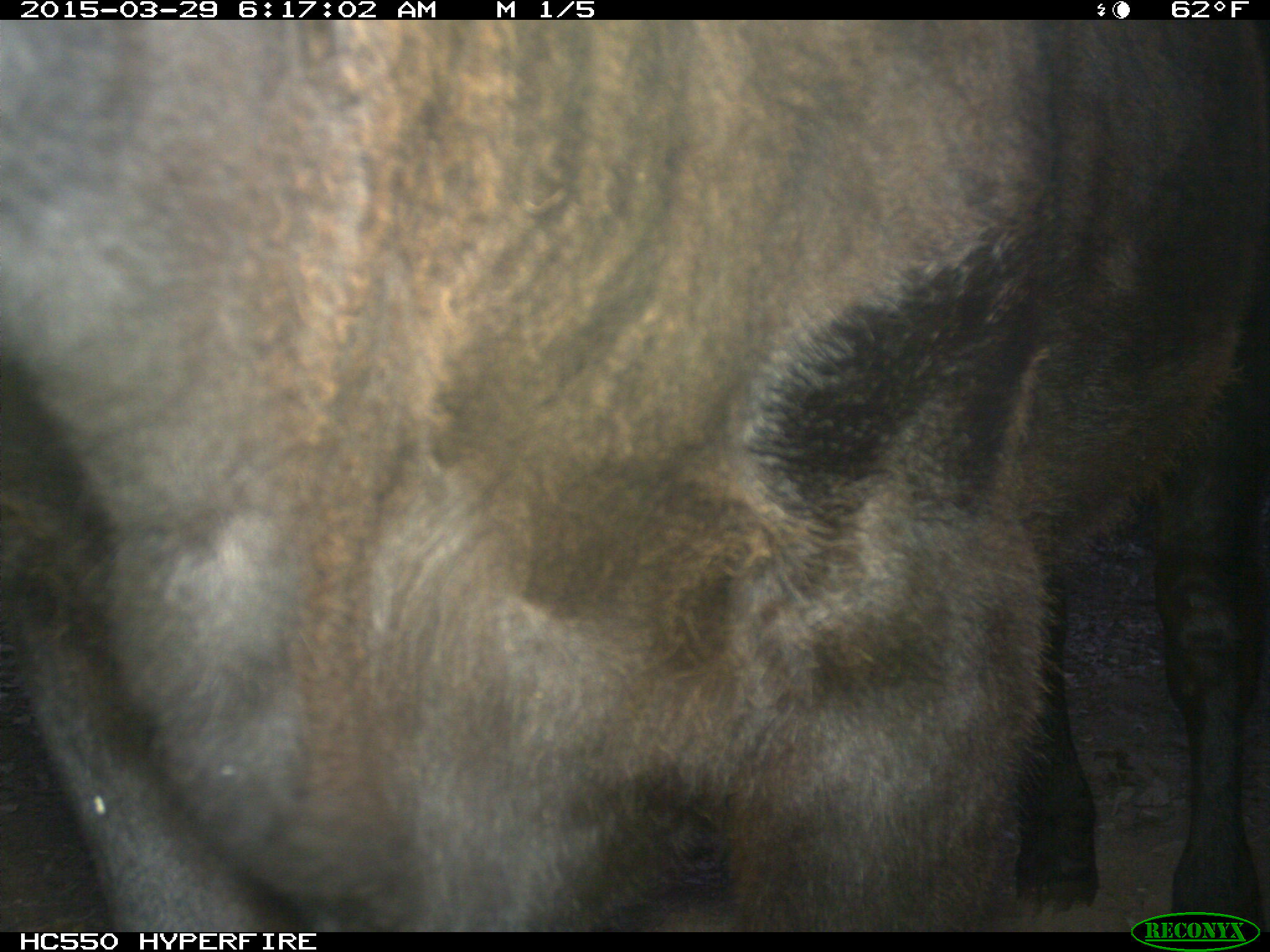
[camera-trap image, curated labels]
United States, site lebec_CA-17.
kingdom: Animalia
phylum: Chordata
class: Mammalia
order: Artiodactyla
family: Bovidae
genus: Bos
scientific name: Bos taurus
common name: domestic cow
Bos taurus (domestic cow).